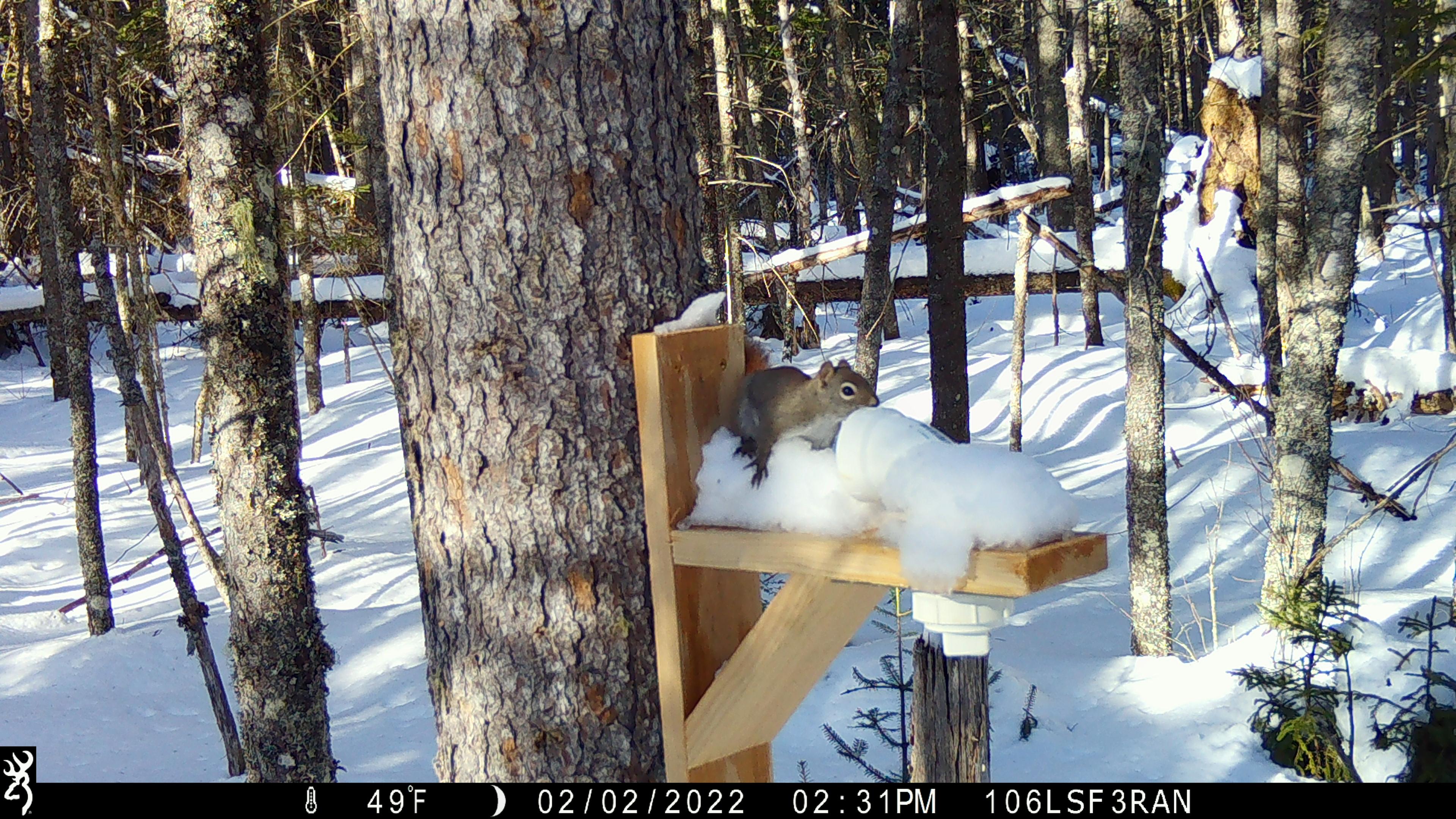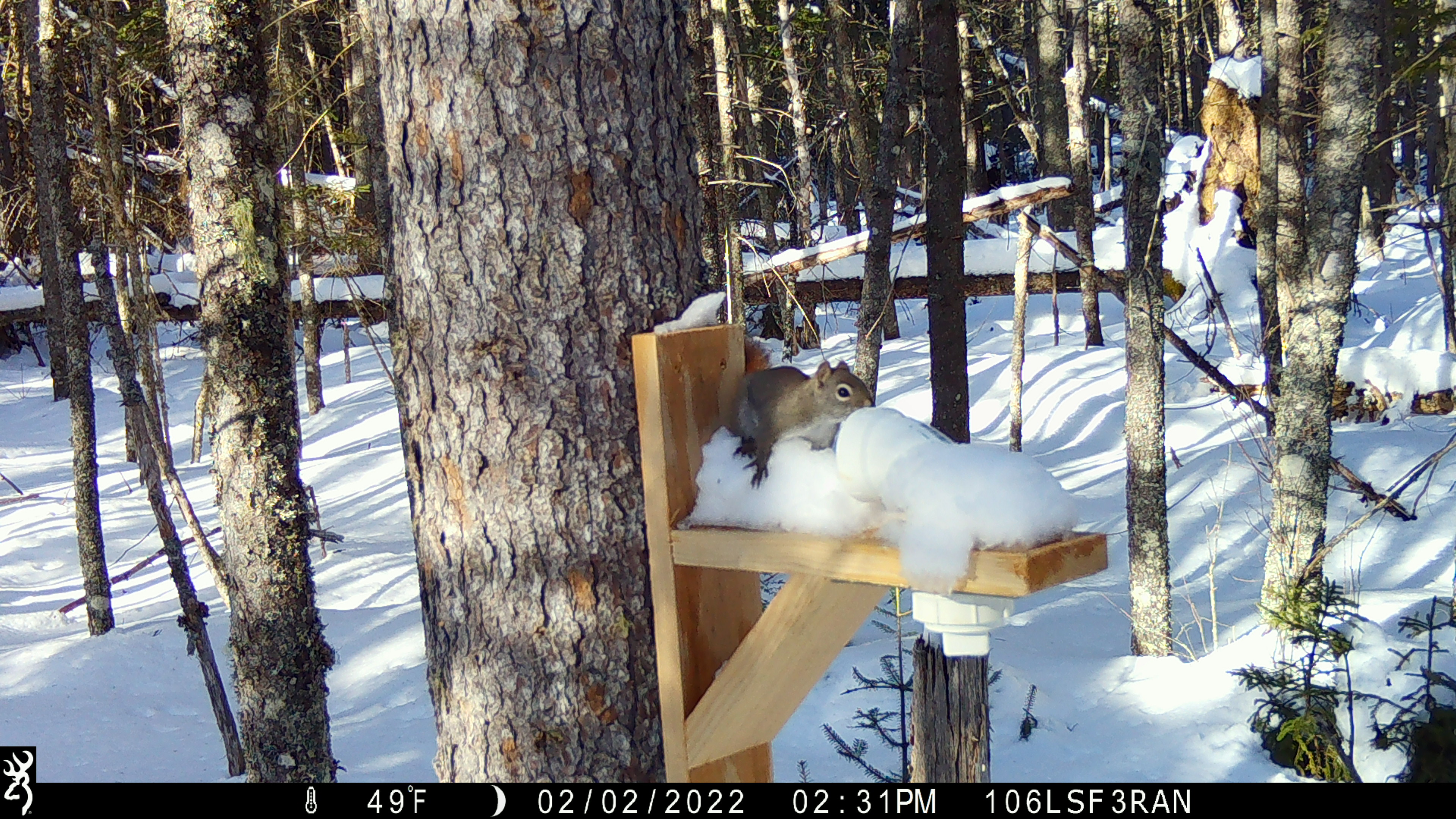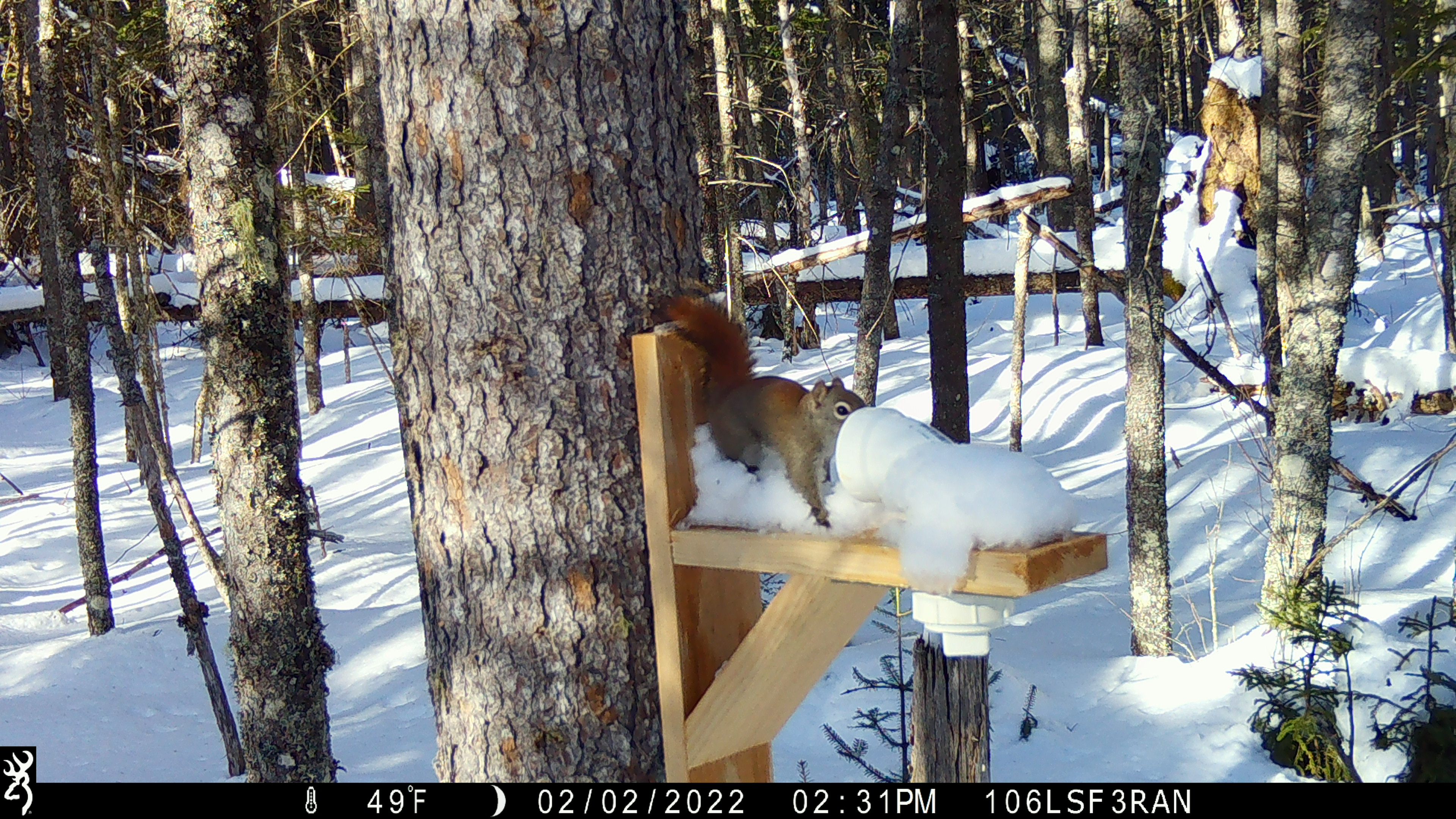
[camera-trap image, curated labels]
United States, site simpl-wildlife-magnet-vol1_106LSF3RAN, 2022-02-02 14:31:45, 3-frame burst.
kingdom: Animalia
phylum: Chordata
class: Mammalia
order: Rodentia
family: Sciuridae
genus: Tamiasciurus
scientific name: Tamiasciurus hudsonicus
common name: red squirrel